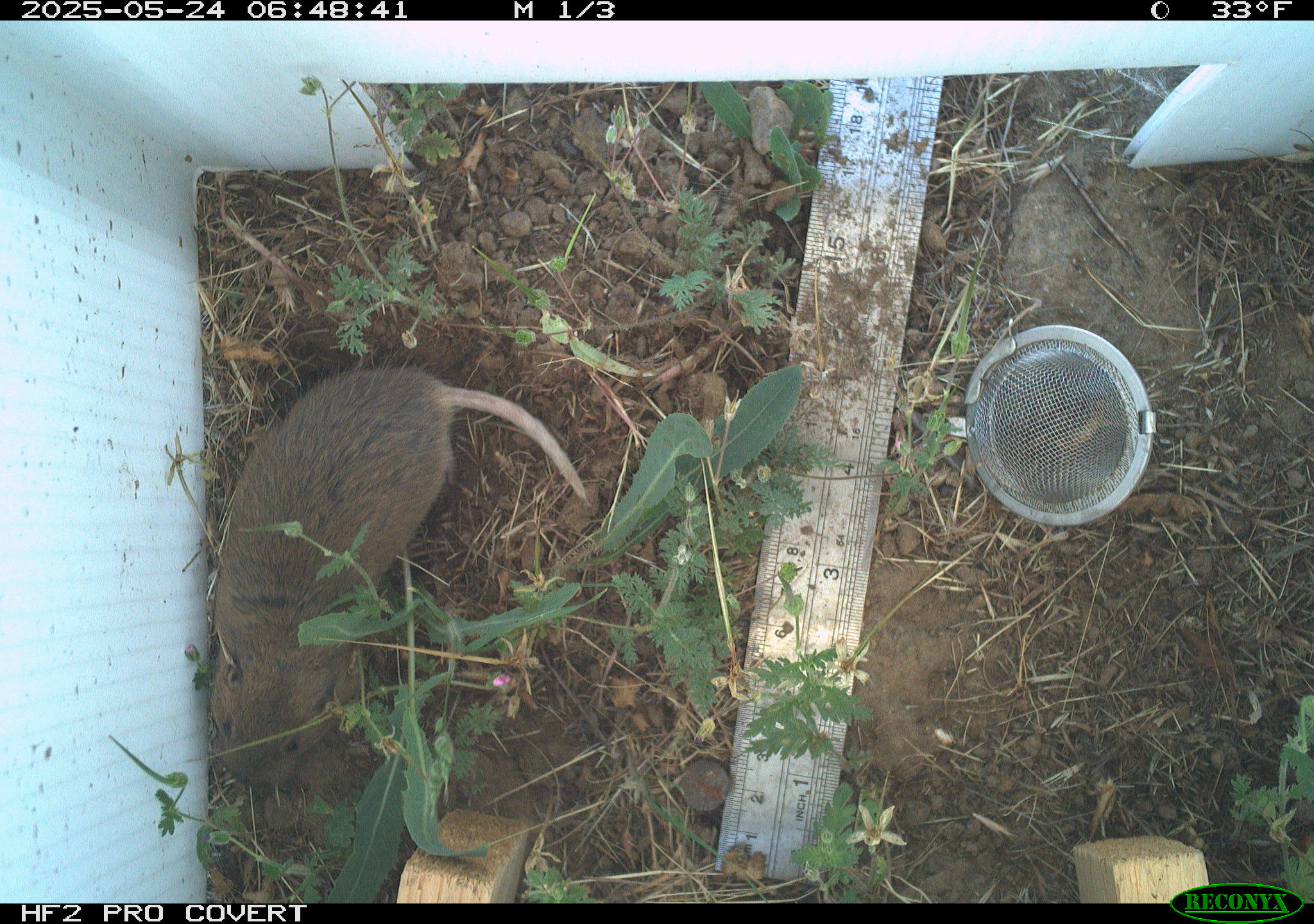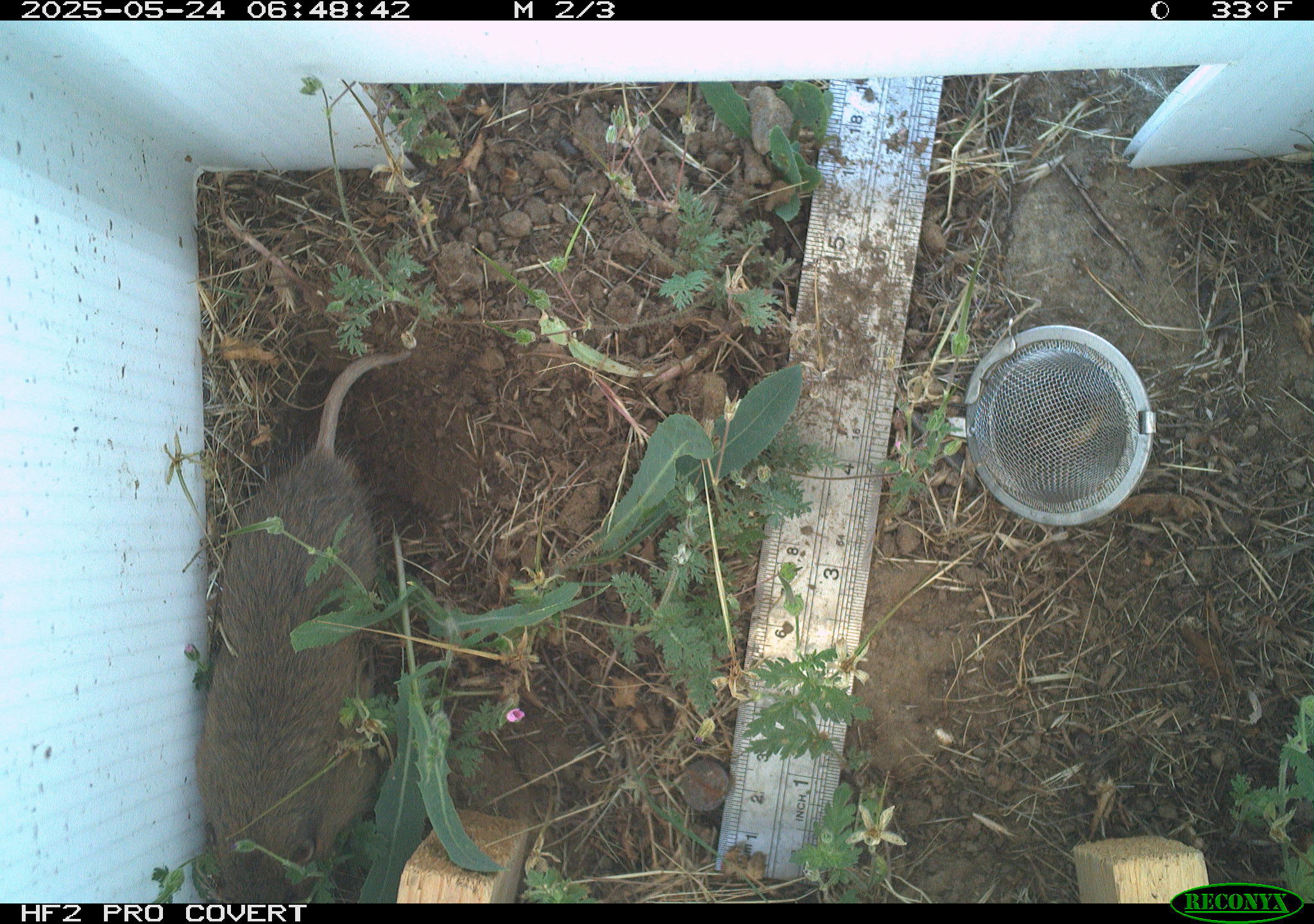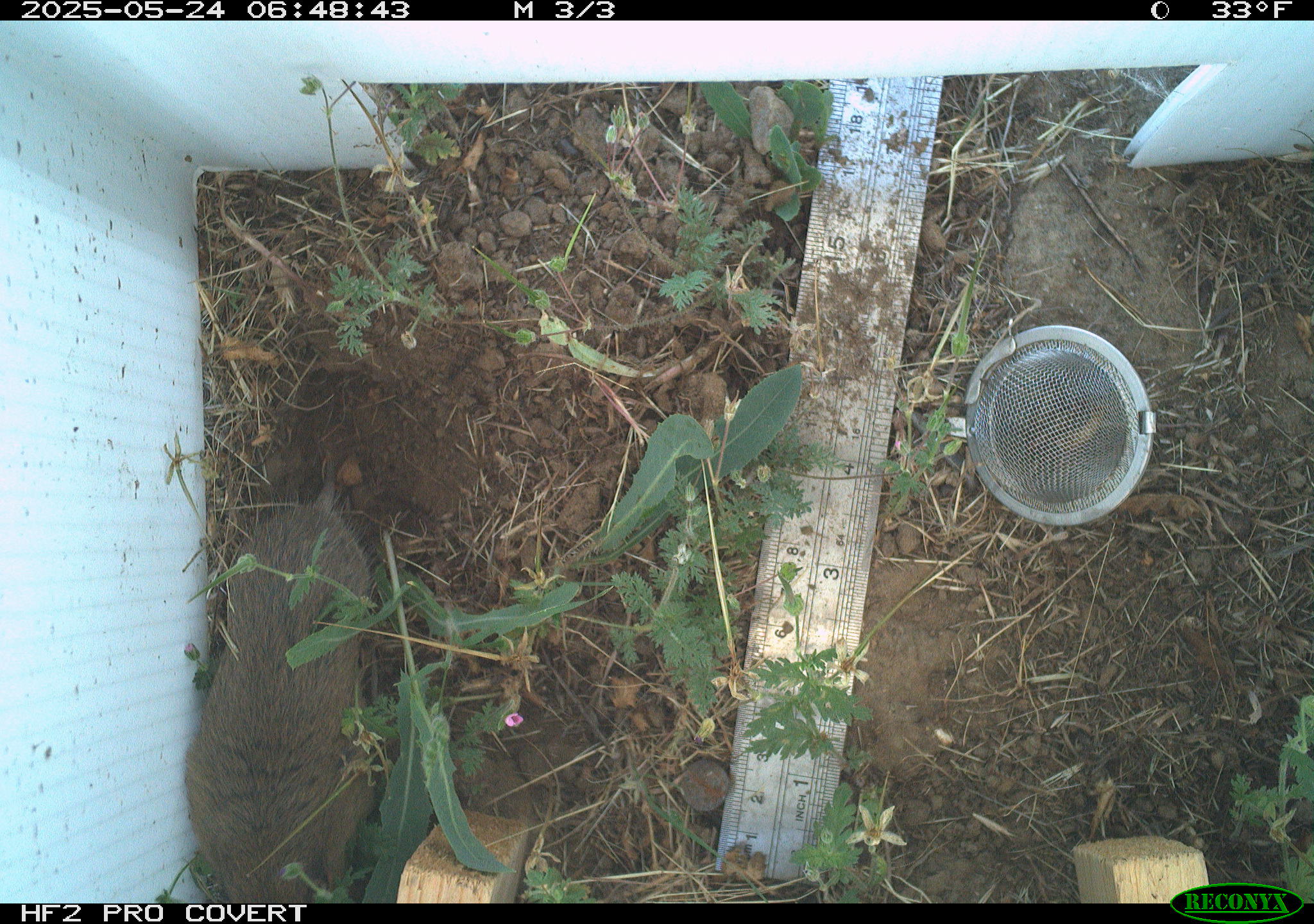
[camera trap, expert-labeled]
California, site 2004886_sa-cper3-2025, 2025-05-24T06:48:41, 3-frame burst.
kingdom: Animalia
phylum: Chordata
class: Mammalia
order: Rodentia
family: Cricetidae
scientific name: Arvicolinae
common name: voles, lemmings, and muskrats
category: arvicolinae subfamily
Arvicolinae subfamily (voles, lemmings, and muskrats) (Arvicolinae).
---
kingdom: Animalia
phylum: Chordata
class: Mammalia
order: Rodentia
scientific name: Rodentia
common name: rodent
Rodent (Rodentia).